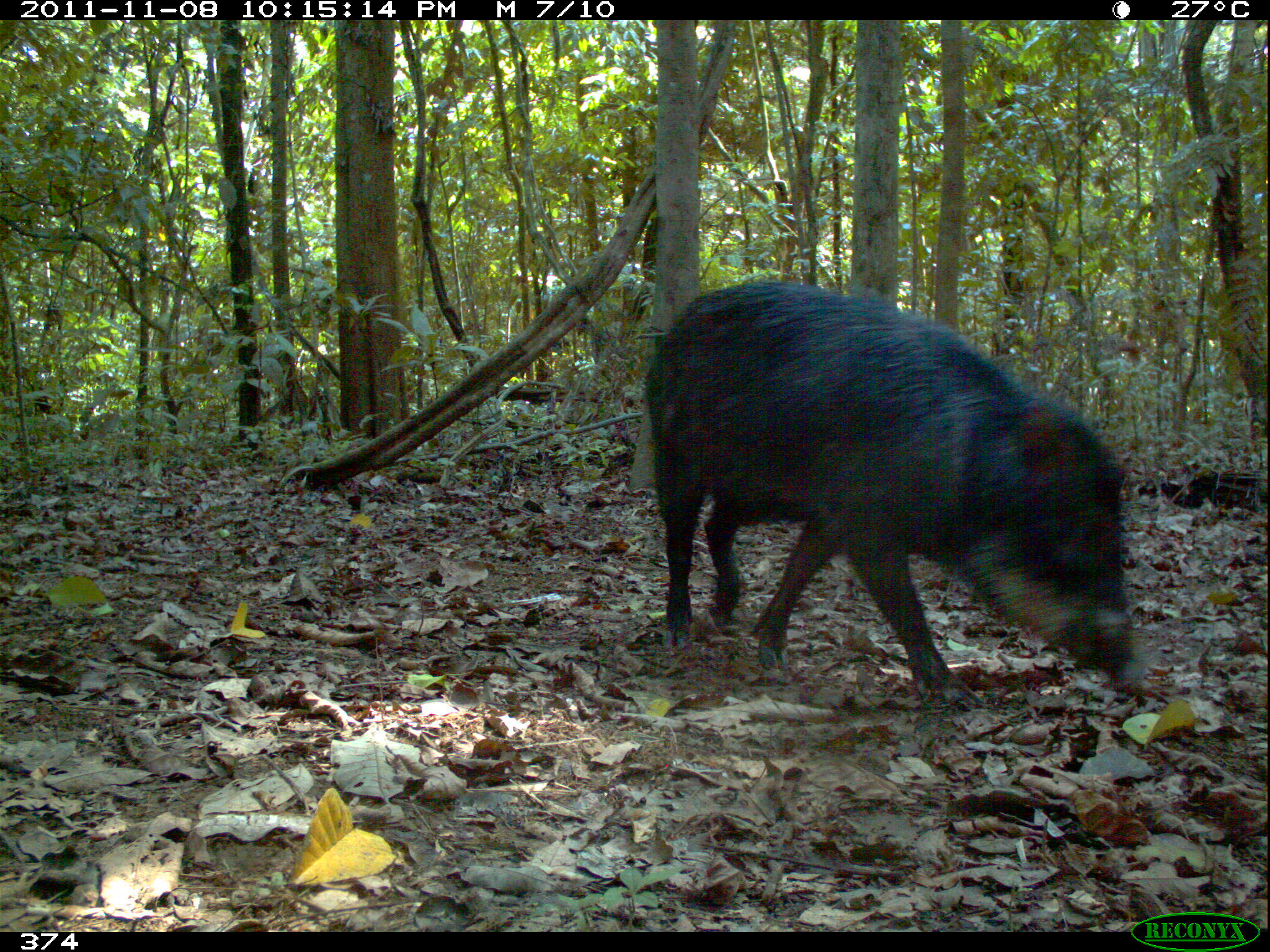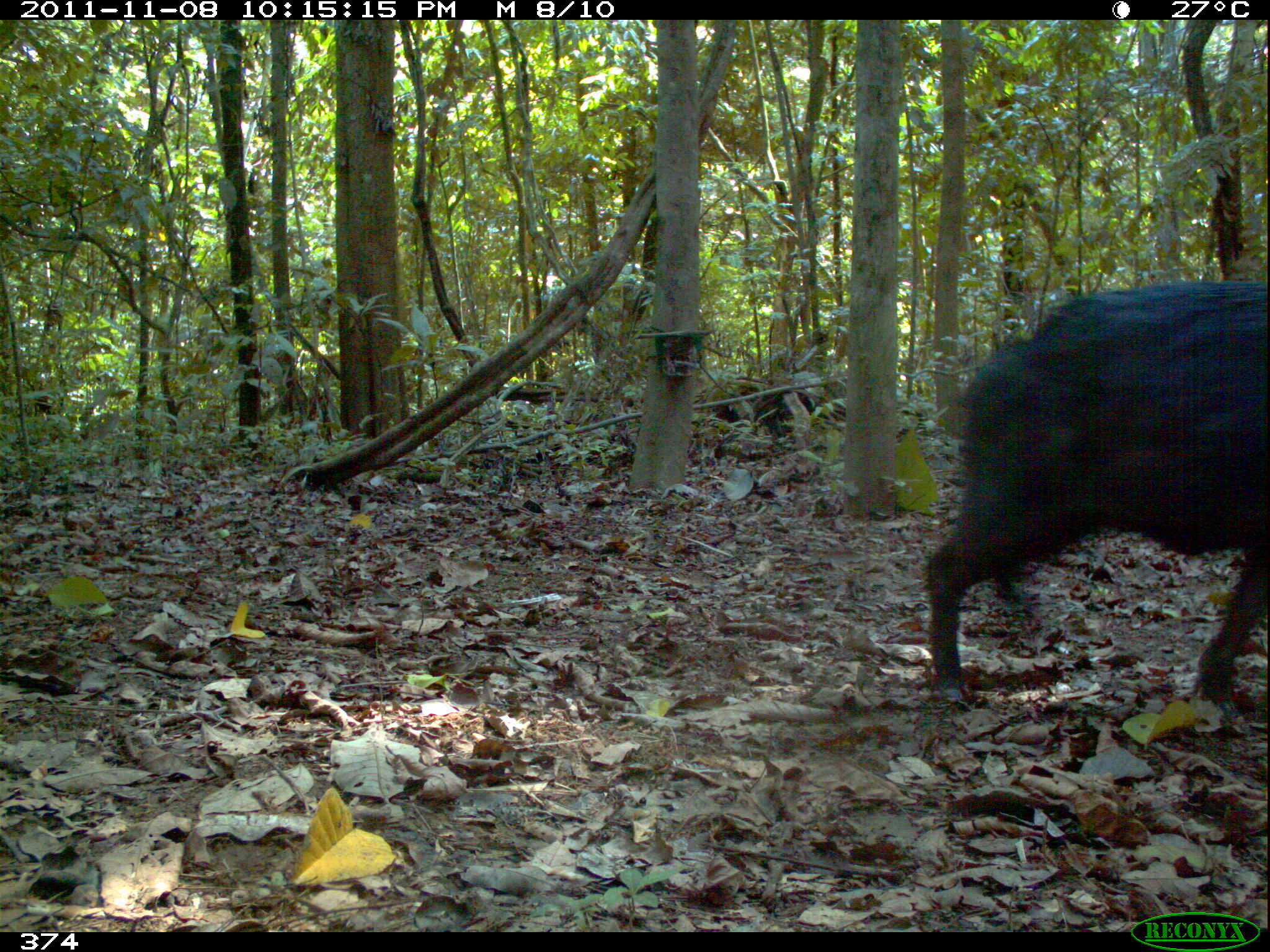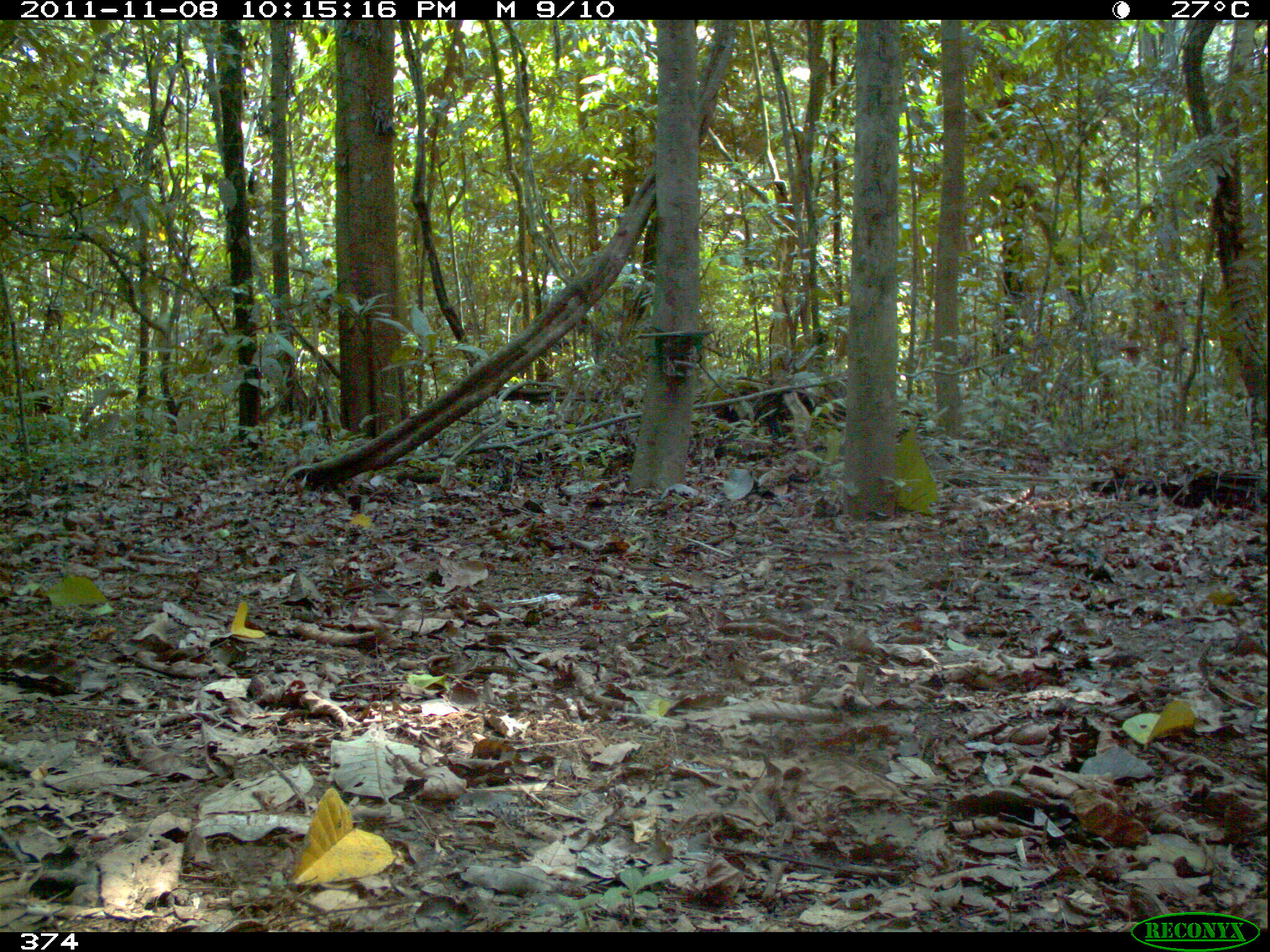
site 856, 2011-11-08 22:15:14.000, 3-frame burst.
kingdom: Animalia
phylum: Chordata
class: Mammalia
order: Artiodactyla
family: Tayassuidae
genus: Tayassu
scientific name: Tayassu pecari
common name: white-lipped peccary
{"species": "Tayassu pecari (white-lipped peccary)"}